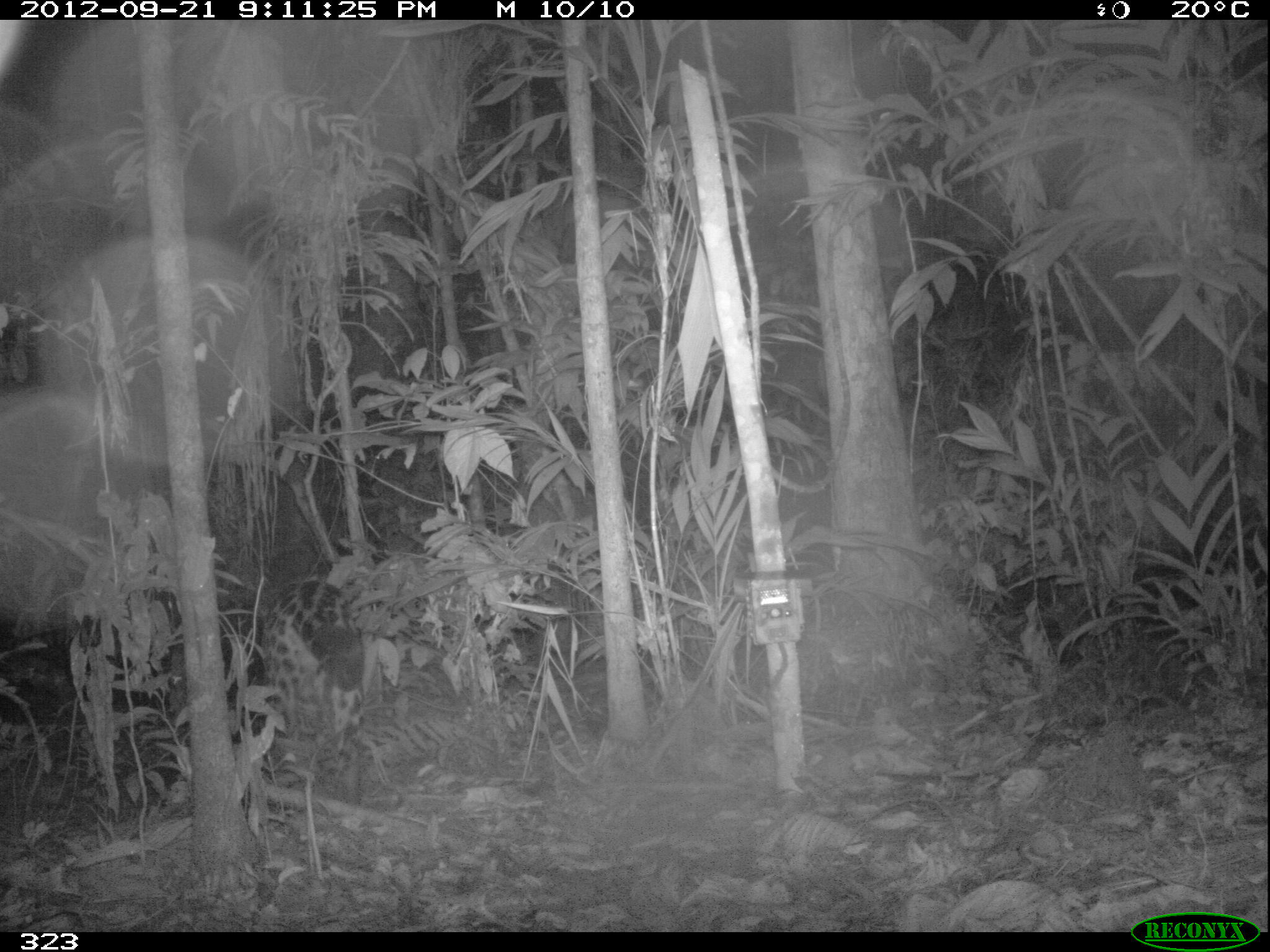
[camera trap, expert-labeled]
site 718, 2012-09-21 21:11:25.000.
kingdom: Animalia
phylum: Chordata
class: Mammalia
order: Carnivora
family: Felidae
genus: Panthera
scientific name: Panthera onca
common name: jaguar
Panthera onca (jaguar).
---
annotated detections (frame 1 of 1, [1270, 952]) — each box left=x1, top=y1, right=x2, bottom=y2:
panthera onca: left=251, top=536, right=369, bottom=812